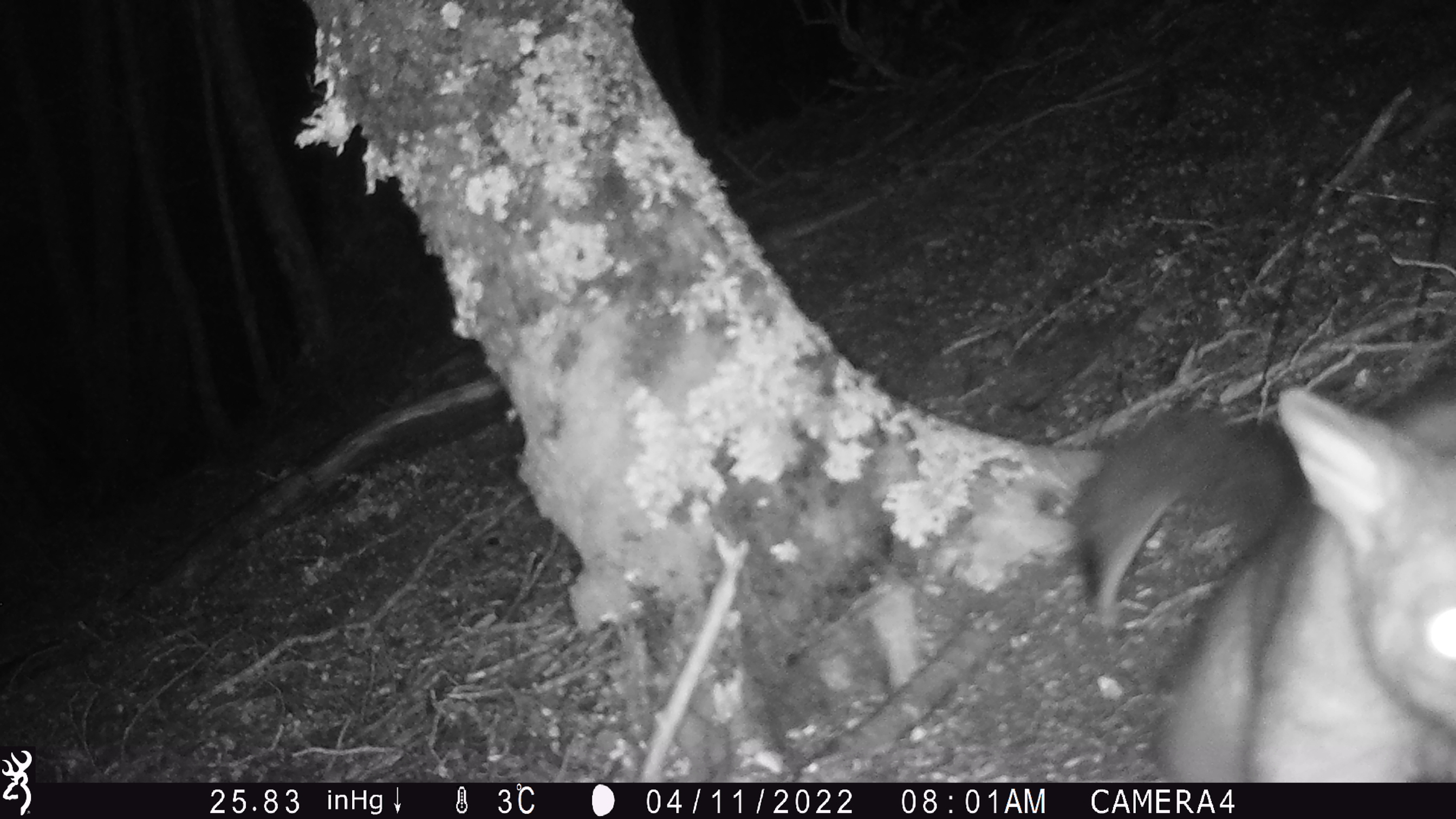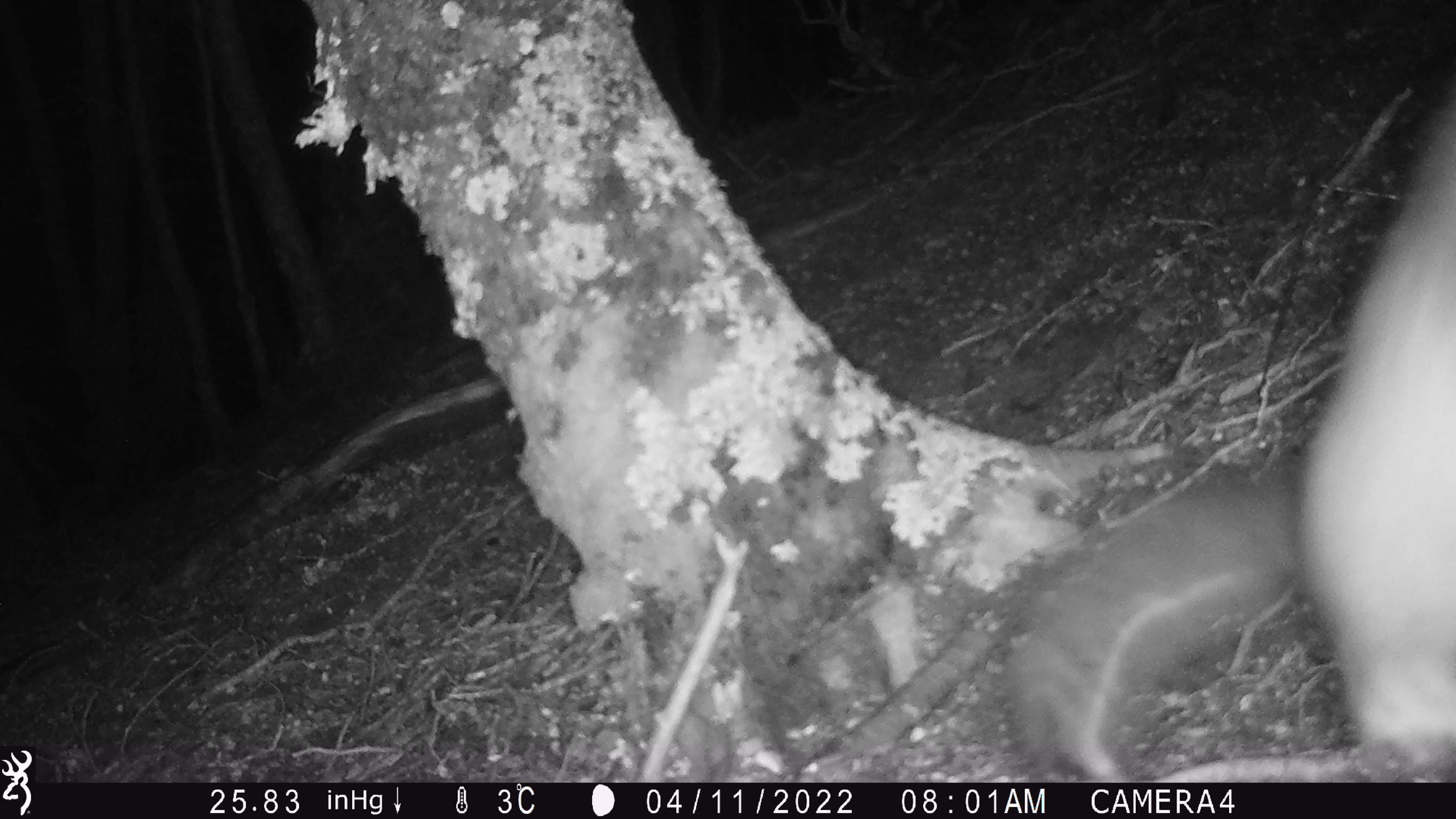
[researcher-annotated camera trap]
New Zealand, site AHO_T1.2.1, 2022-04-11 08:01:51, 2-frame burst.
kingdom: Animalia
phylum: Chordata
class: Mammalia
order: Diprotodontia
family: Phalangeridae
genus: Trichosurus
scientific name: Trichosurus vulpecula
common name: common brushtail possum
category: possum